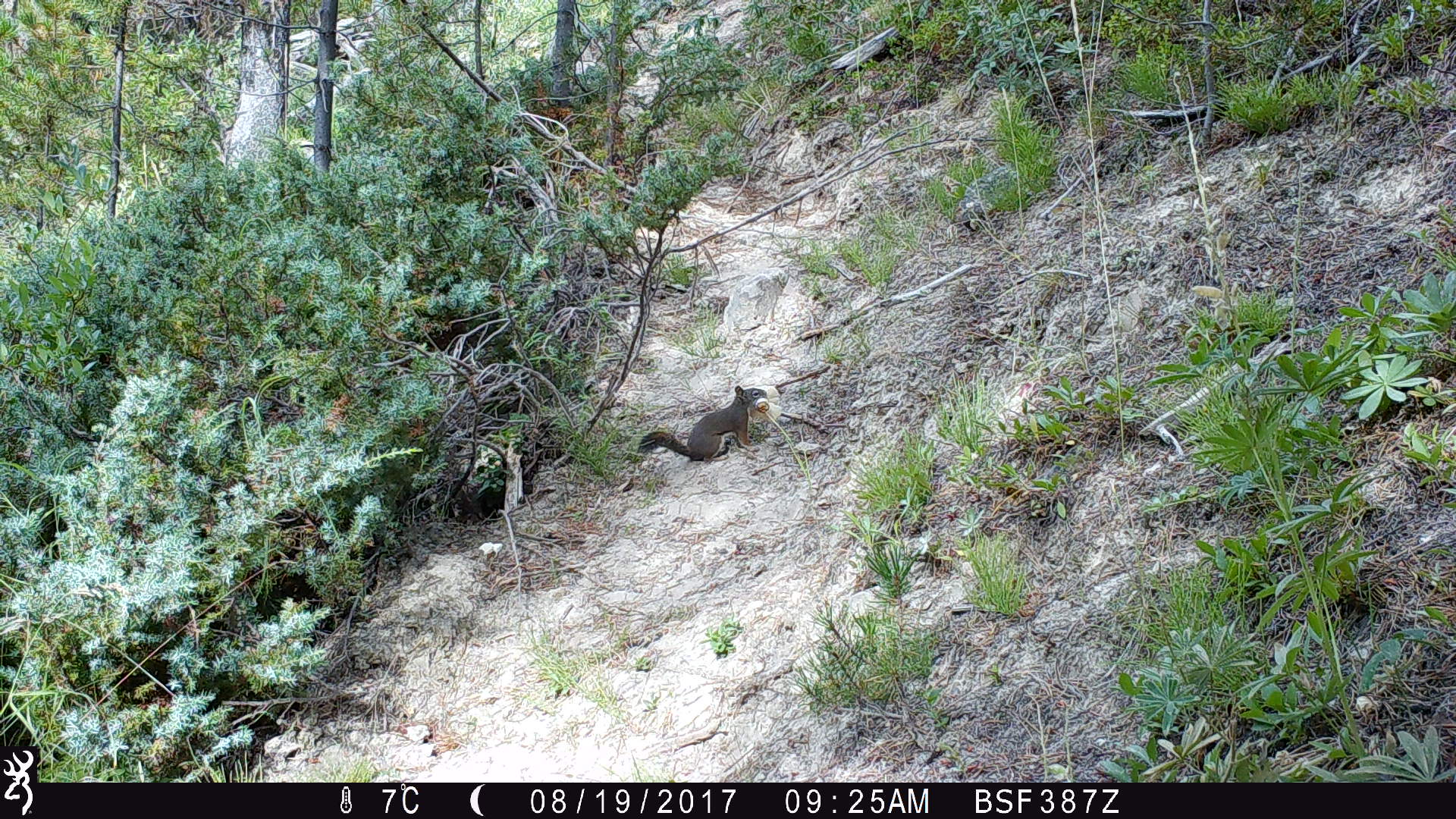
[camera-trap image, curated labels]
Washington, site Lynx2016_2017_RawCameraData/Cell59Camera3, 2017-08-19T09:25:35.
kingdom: Animalia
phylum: Chordata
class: Mammalia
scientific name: Mammalia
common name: small mammal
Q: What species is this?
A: Small mammal (Mammalia).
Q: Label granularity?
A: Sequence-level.